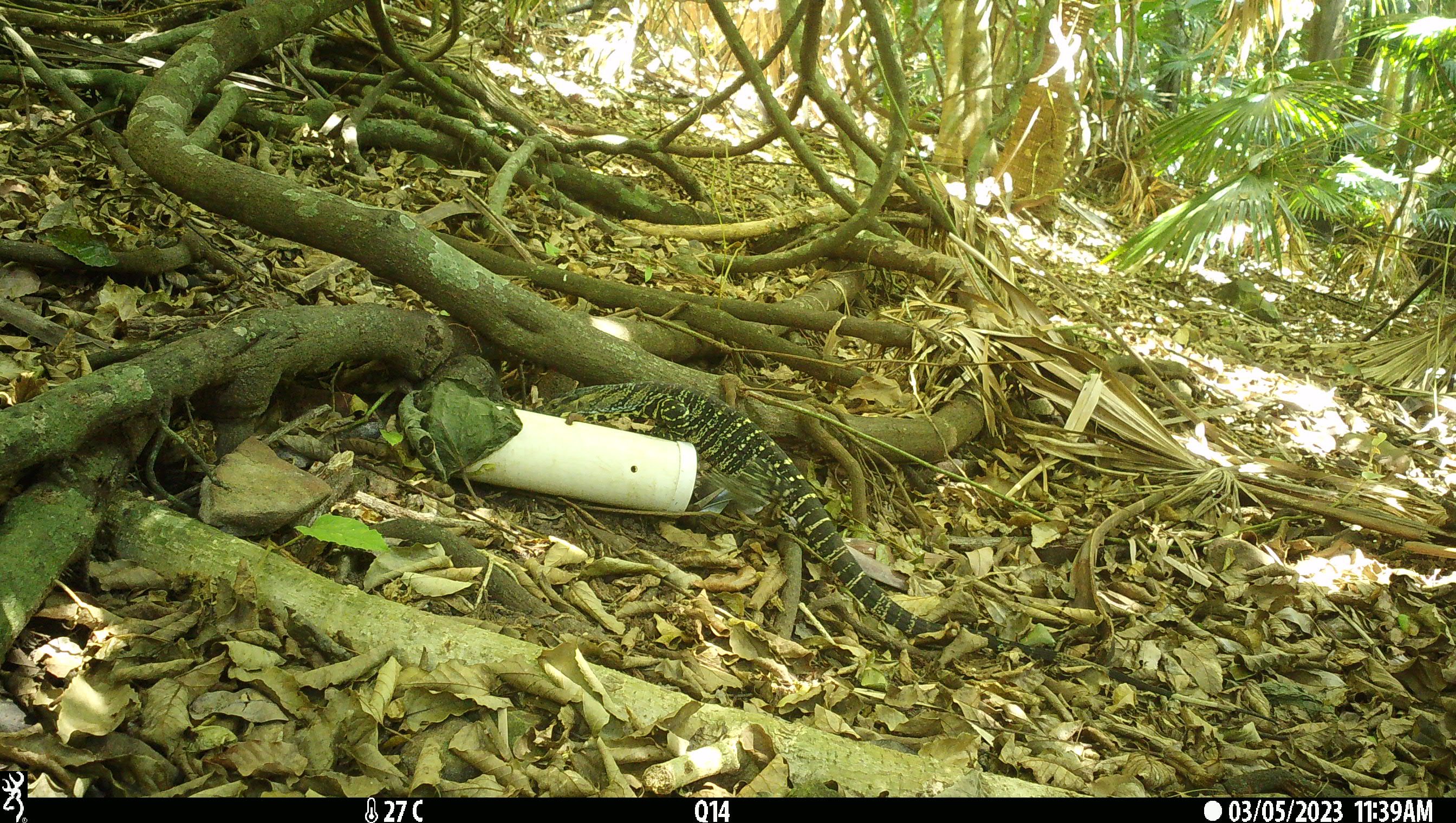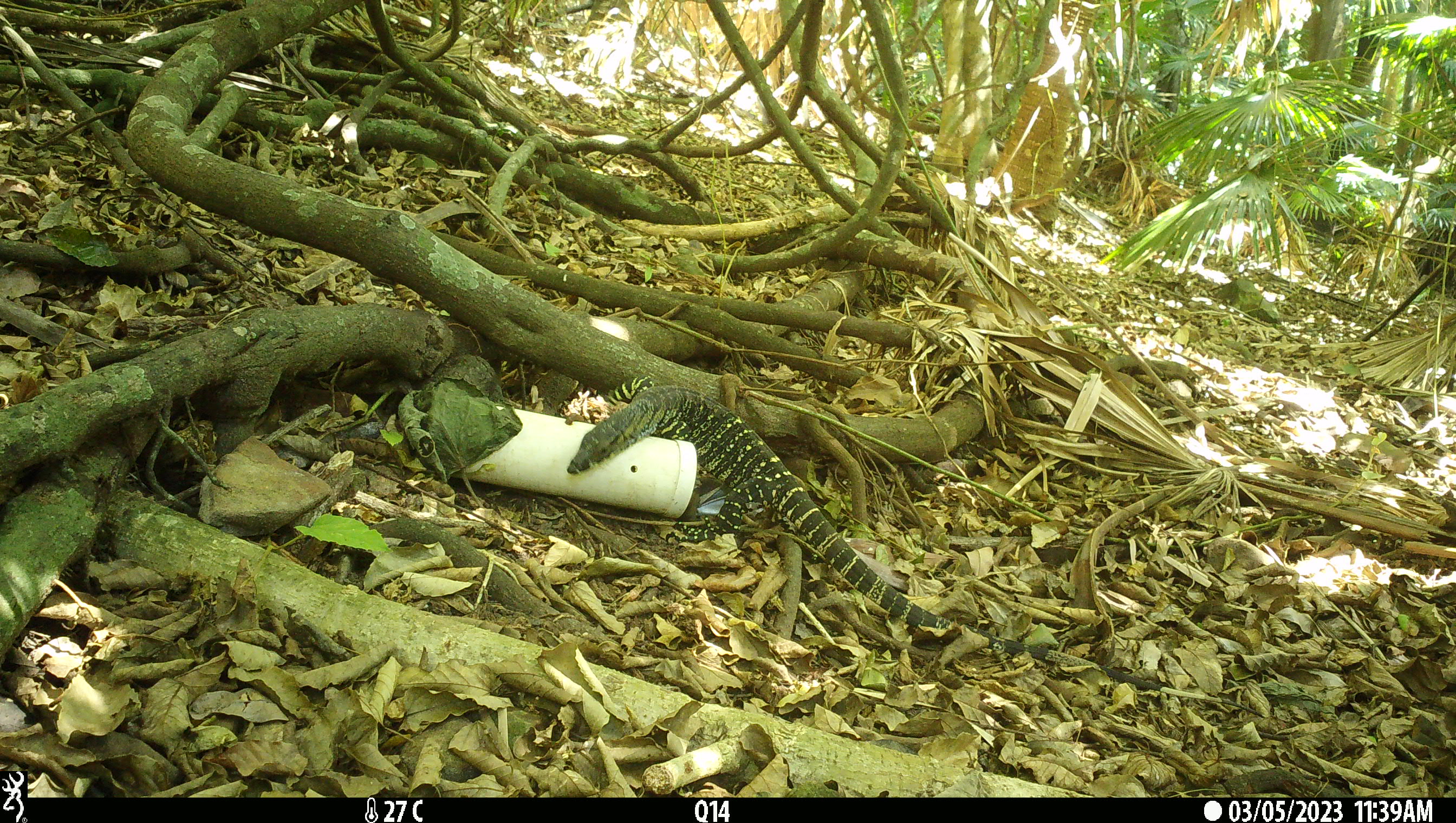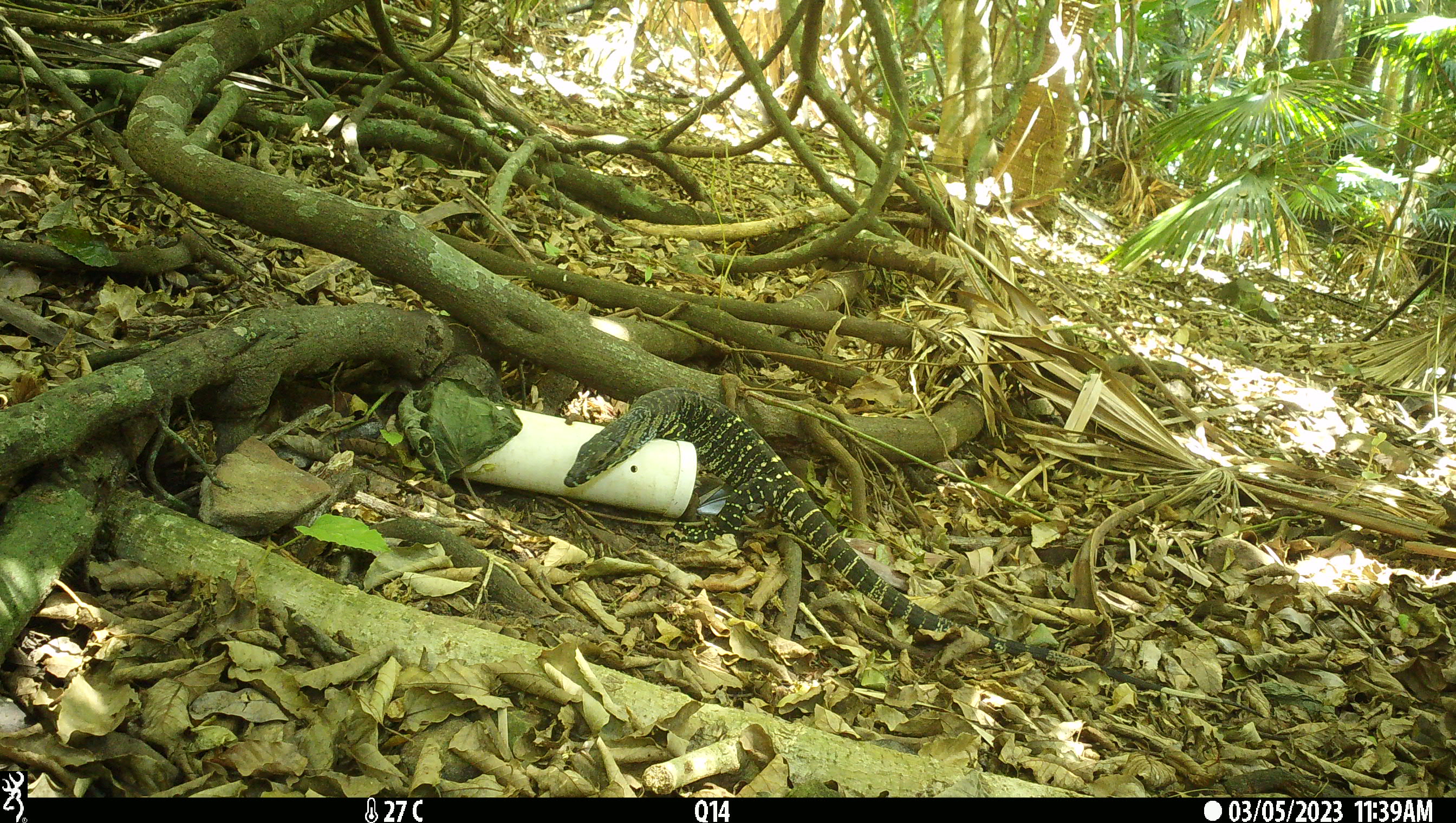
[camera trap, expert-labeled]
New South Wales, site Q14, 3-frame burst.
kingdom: Animalia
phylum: Chordata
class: Reptilia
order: Squamata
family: Varanidae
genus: Varanus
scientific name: Varanus varius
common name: lace monitor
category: goanna